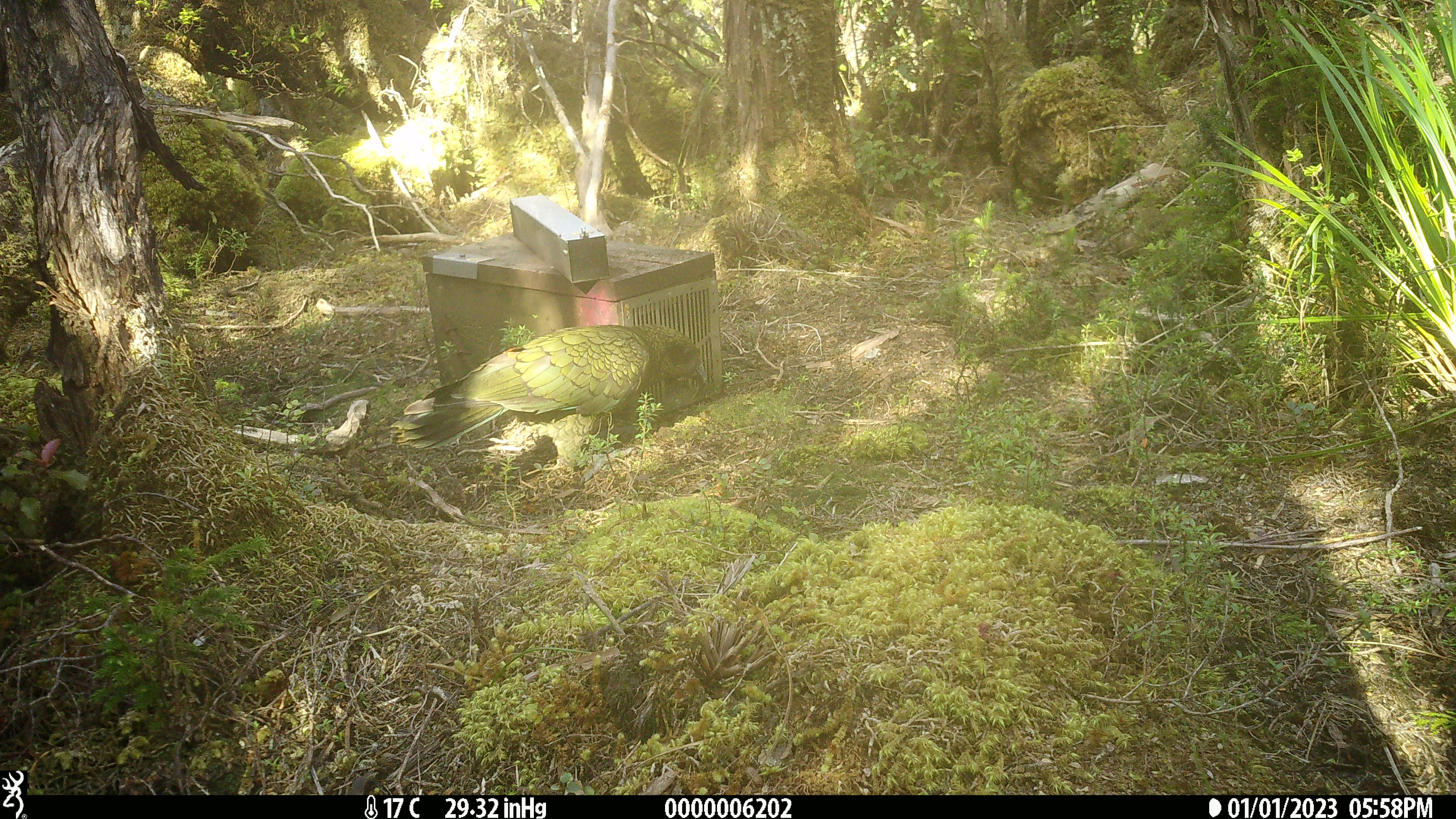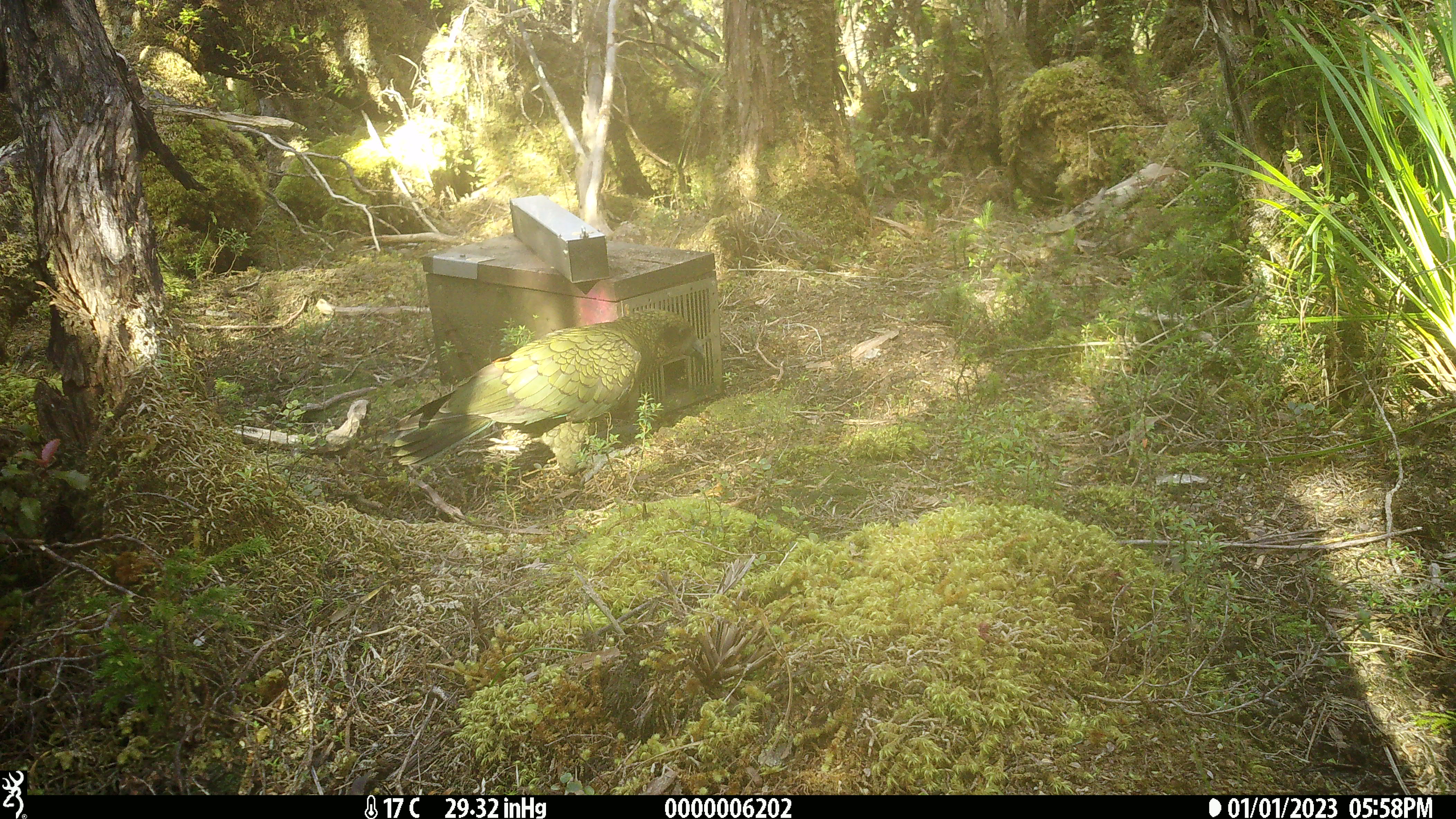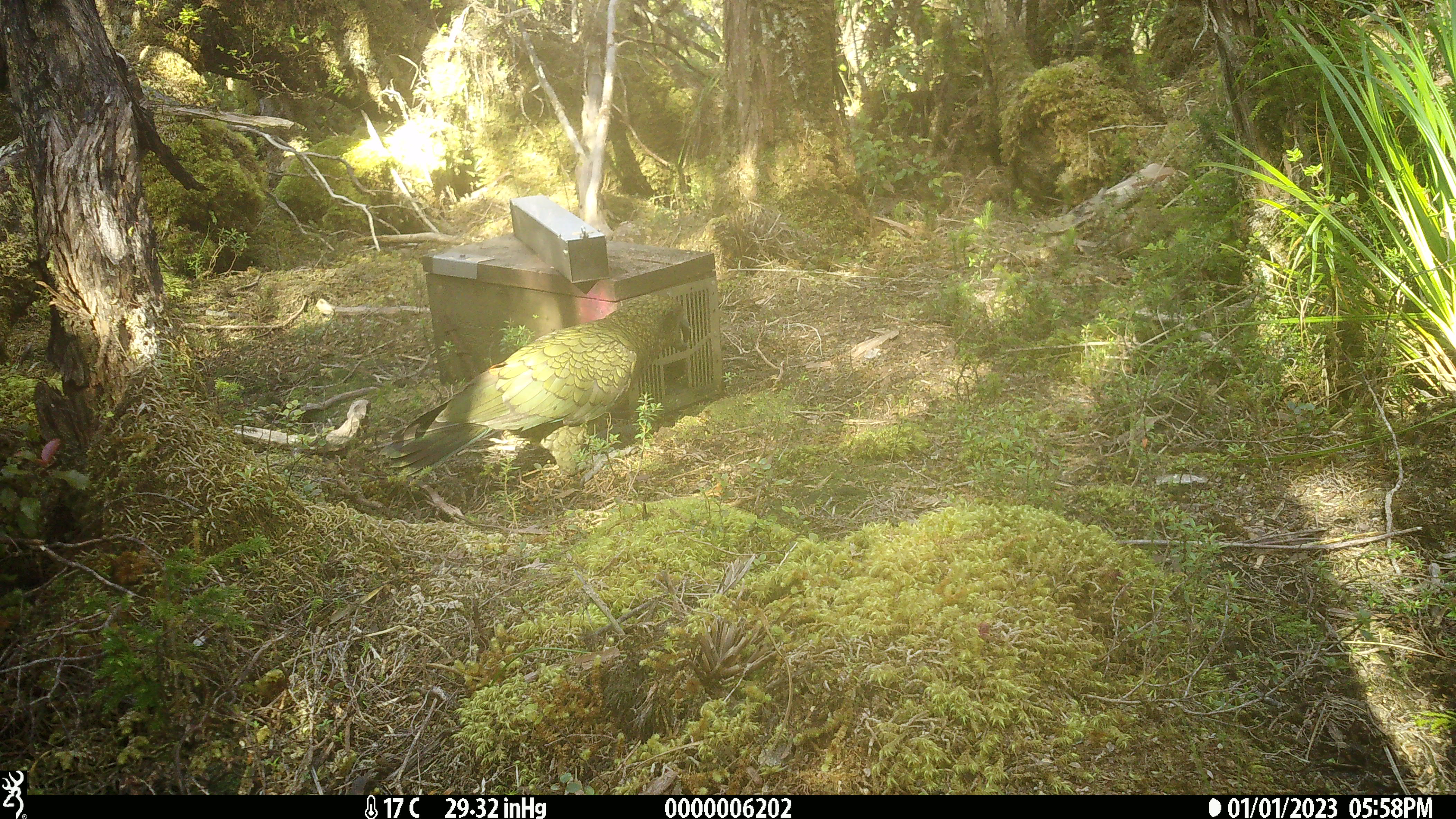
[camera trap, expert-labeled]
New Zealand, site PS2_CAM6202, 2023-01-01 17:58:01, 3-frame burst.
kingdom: Animalia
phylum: Chordata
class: Aves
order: Psittaciformes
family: Strigopidae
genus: Nestor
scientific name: Nestor notabilis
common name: kea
Kea (Nestor notabilis).